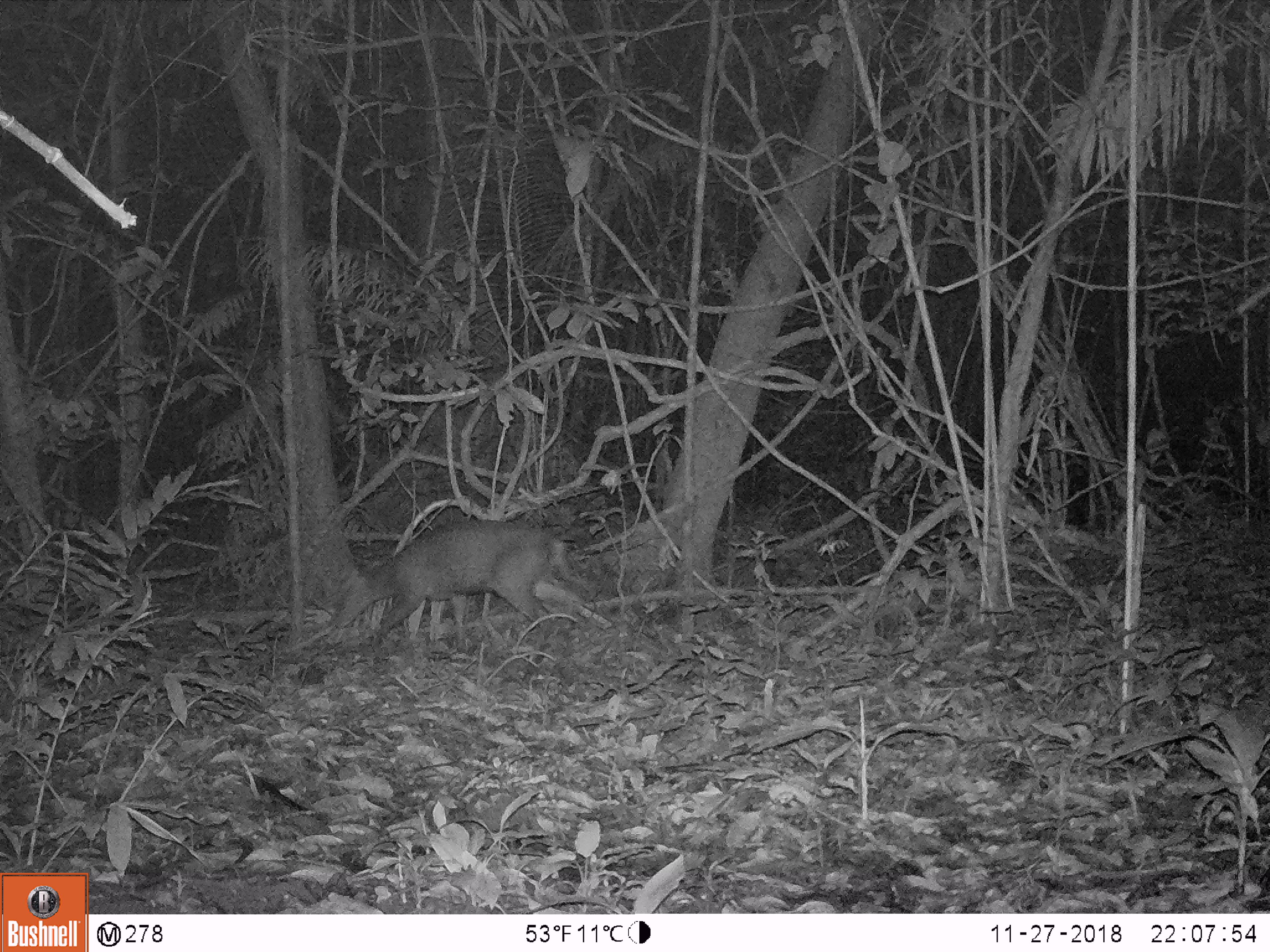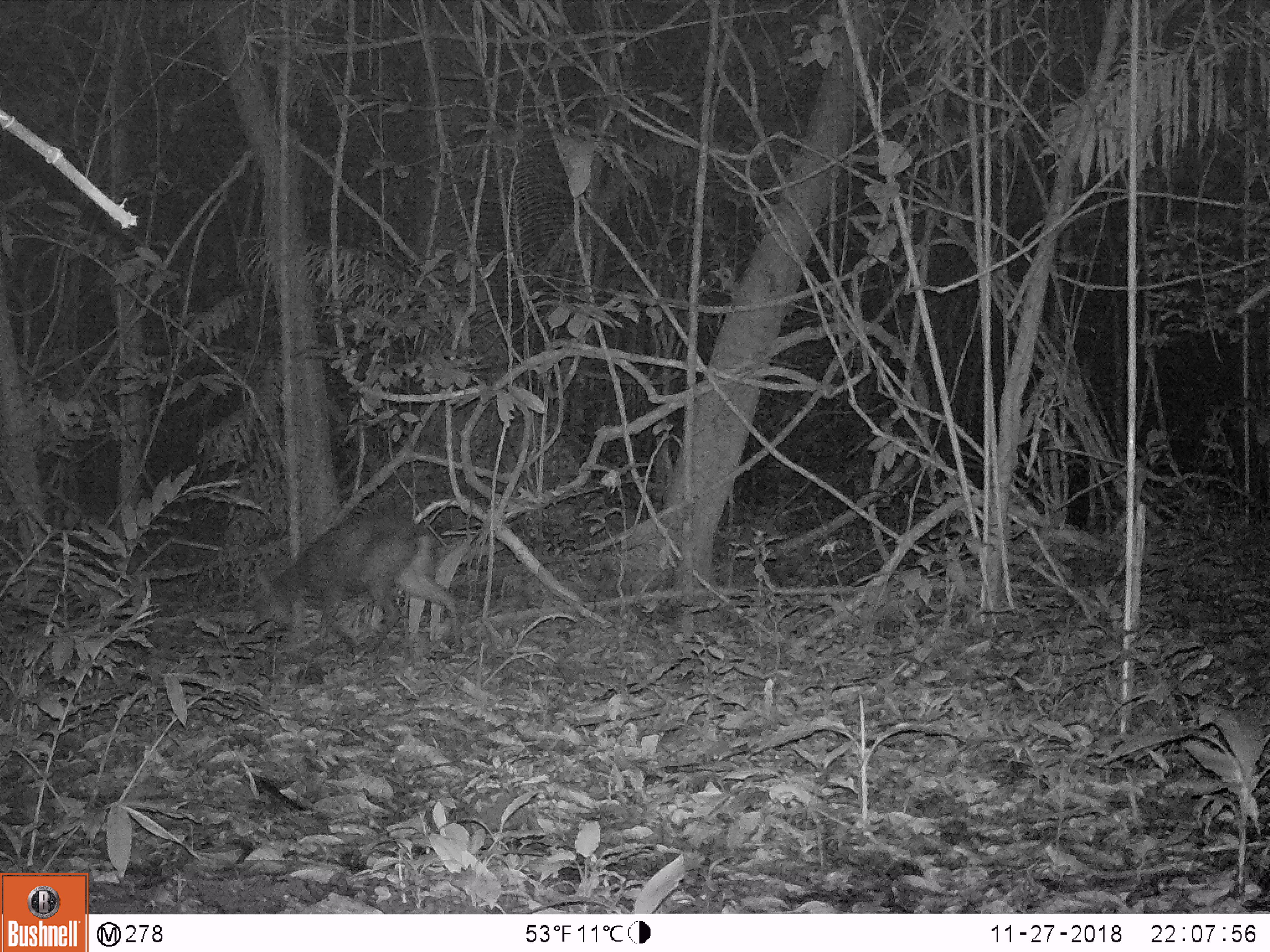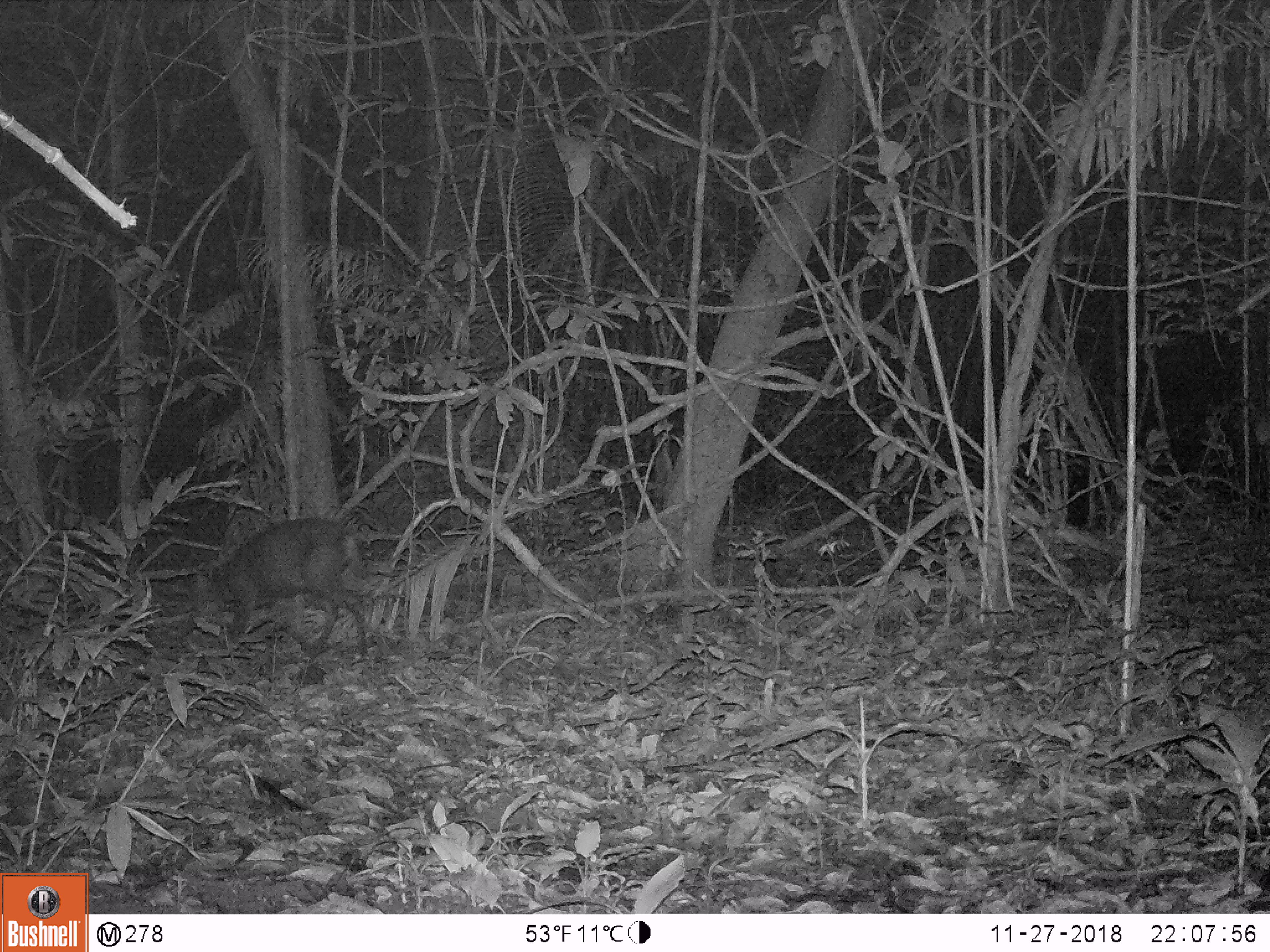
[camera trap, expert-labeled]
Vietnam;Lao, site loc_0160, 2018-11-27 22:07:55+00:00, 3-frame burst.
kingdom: Animalia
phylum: Chordata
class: Mammalia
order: Artiodactyla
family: Cervidae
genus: Muntiacus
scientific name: Muntiacus rooseveltorum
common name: roosevelt's muntjac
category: roosevelts muntjac group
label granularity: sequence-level